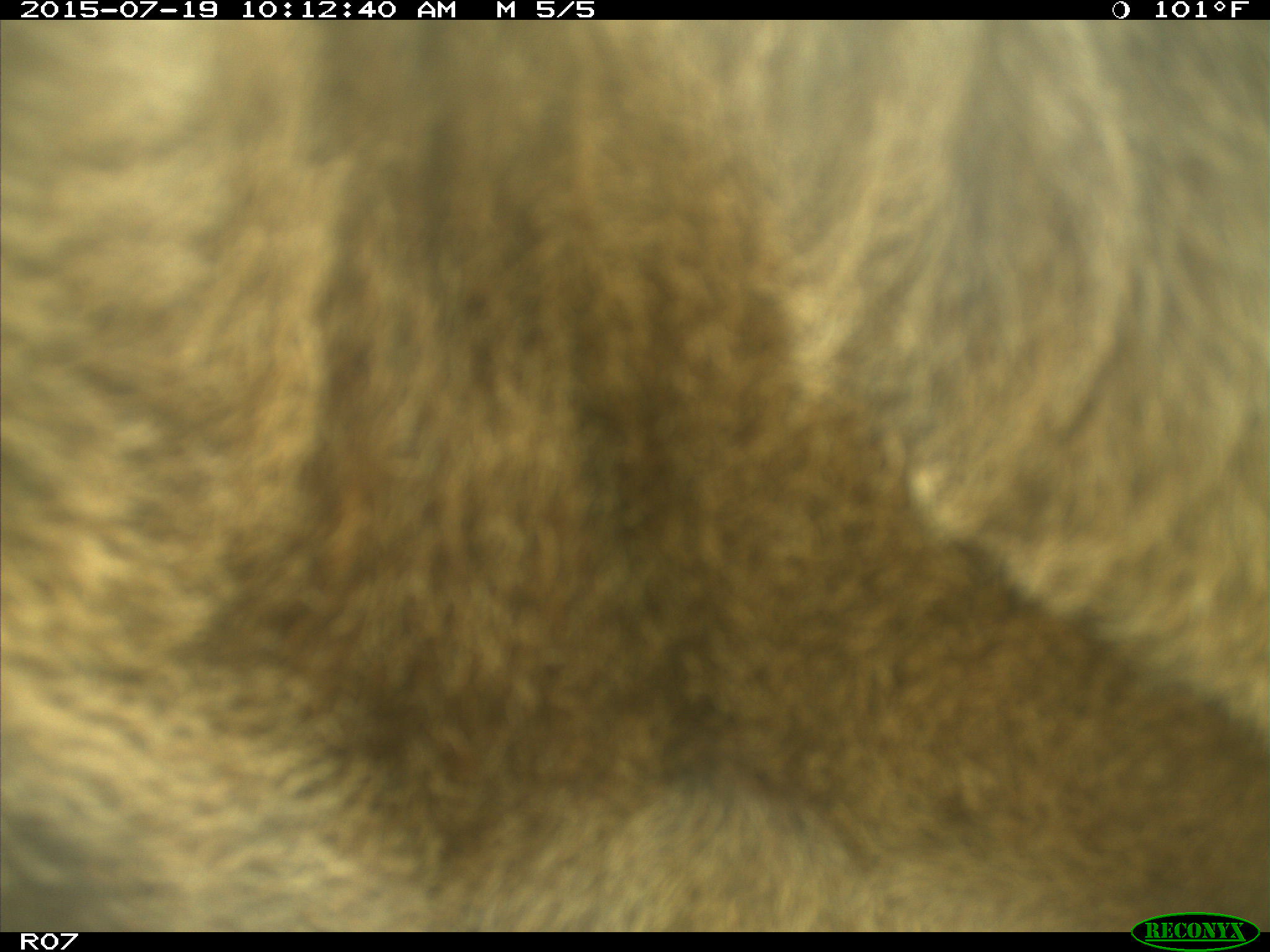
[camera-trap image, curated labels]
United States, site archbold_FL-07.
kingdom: Animalia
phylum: Chordata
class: Mammalia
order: Artiodactyla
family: Bovidae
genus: Bos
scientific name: Bos taurus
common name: domestic cow